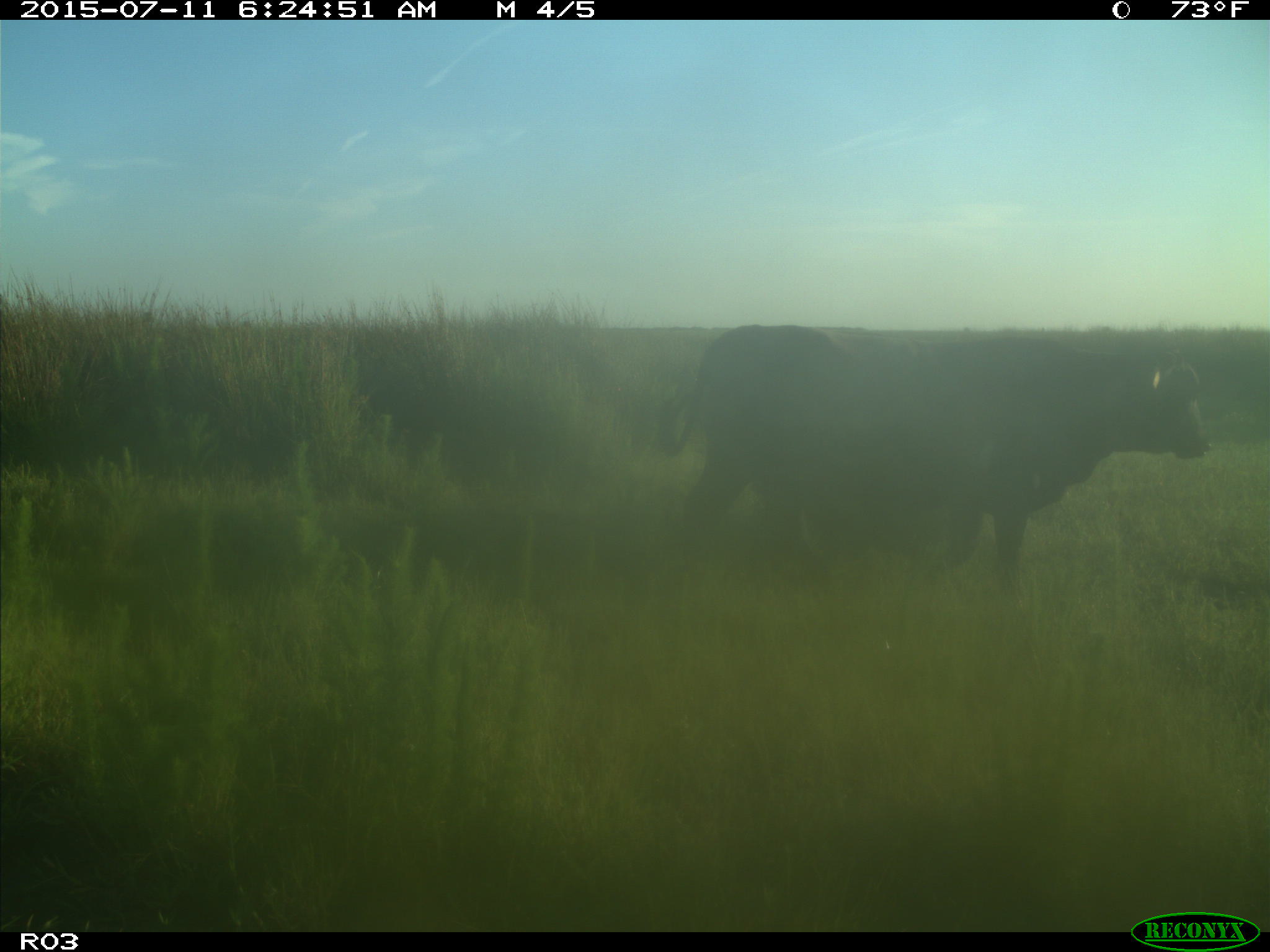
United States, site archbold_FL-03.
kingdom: Animalia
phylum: Chordata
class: Mammalia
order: Artiodactyla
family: Bovidae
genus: Bos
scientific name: Bos taurus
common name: domestic cow